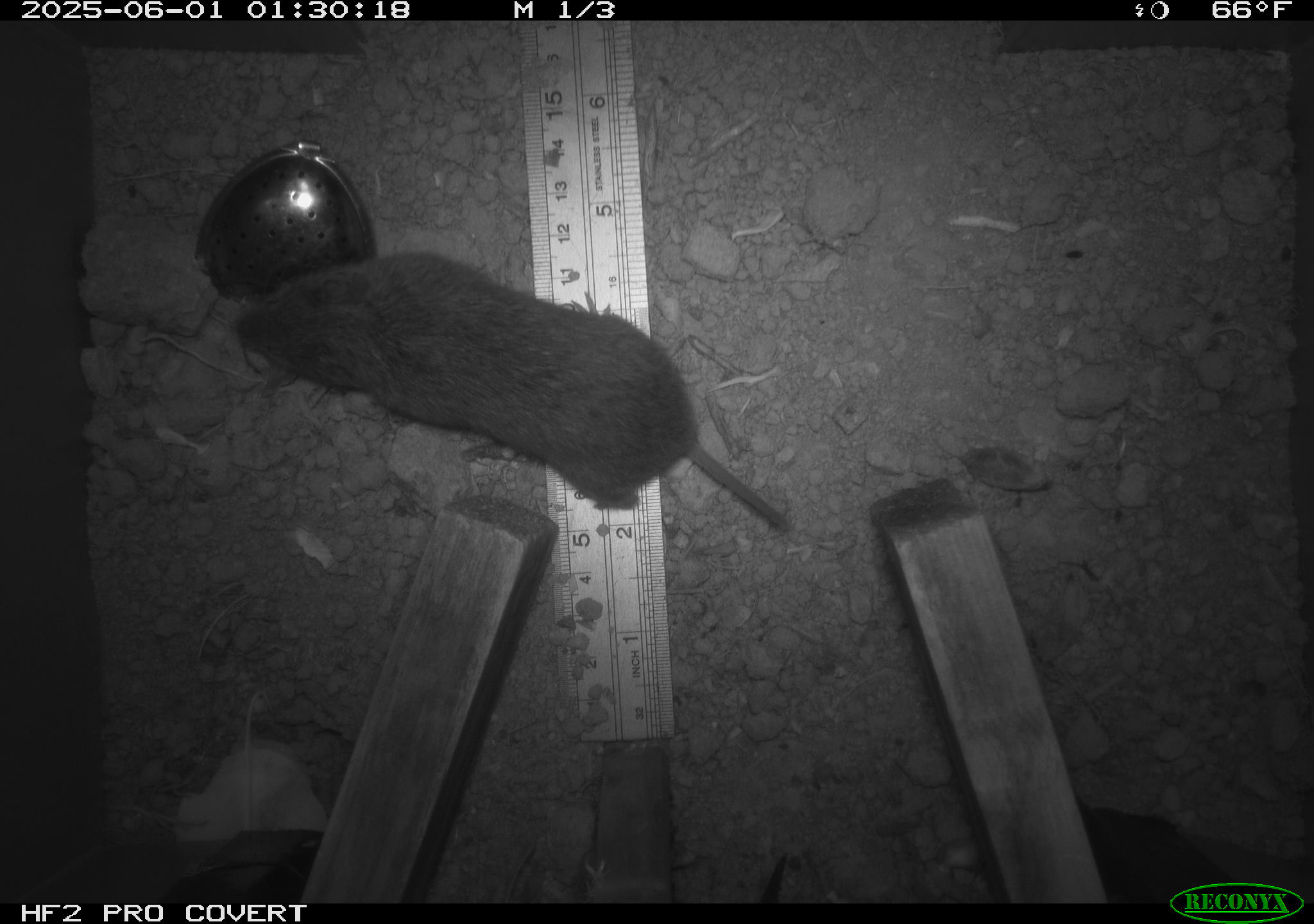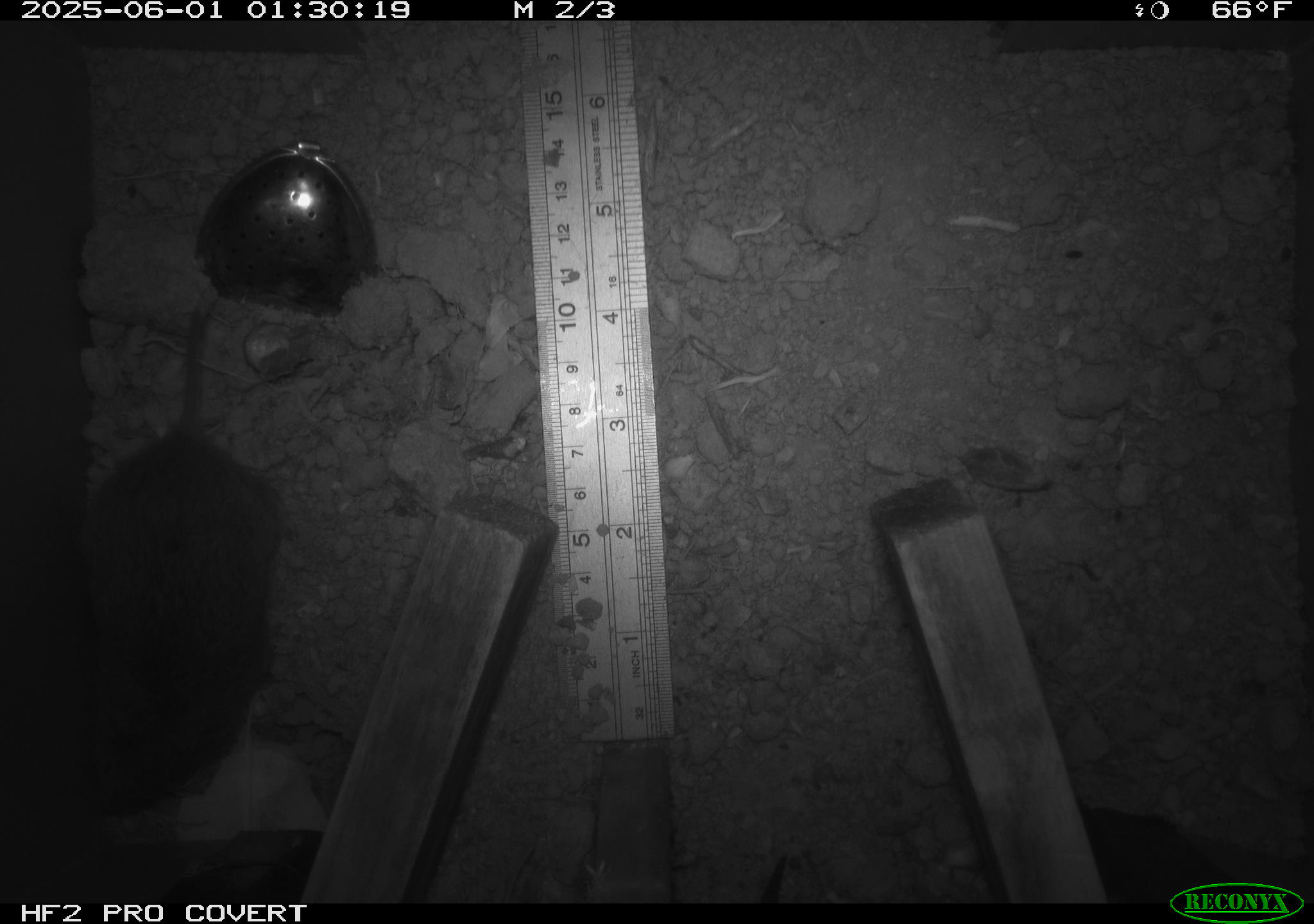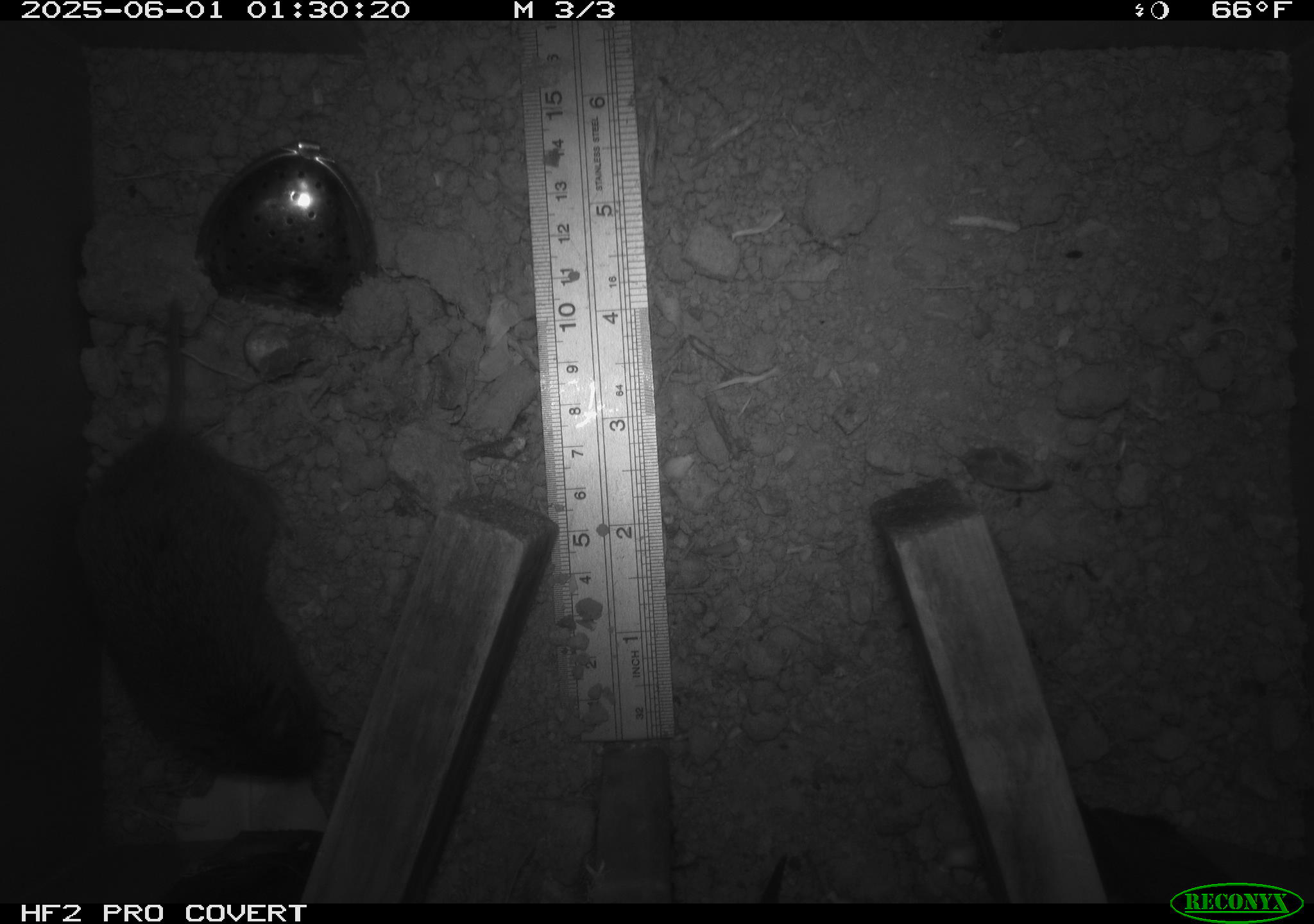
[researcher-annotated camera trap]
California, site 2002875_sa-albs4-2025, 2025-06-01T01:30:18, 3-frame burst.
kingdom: Animalia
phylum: Chordata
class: Mammalia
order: Rodentia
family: Cricetidae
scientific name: Arvicolinae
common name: voles, lemmings, and muskrats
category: arvicolinae subfamily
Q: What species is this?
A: Arvicolinae subfamily (voles, lemmings, and muskrats) (Arvicolinae).